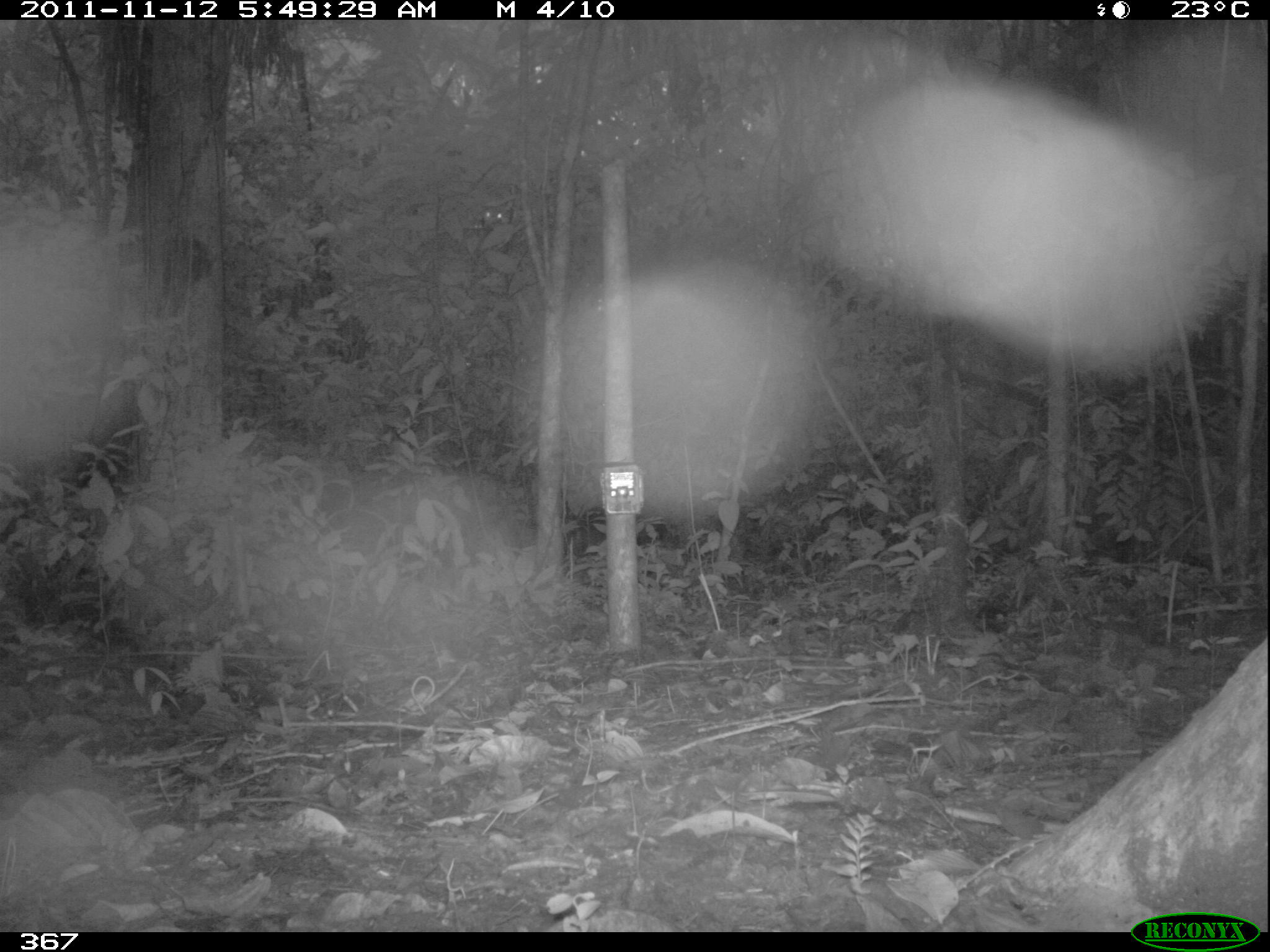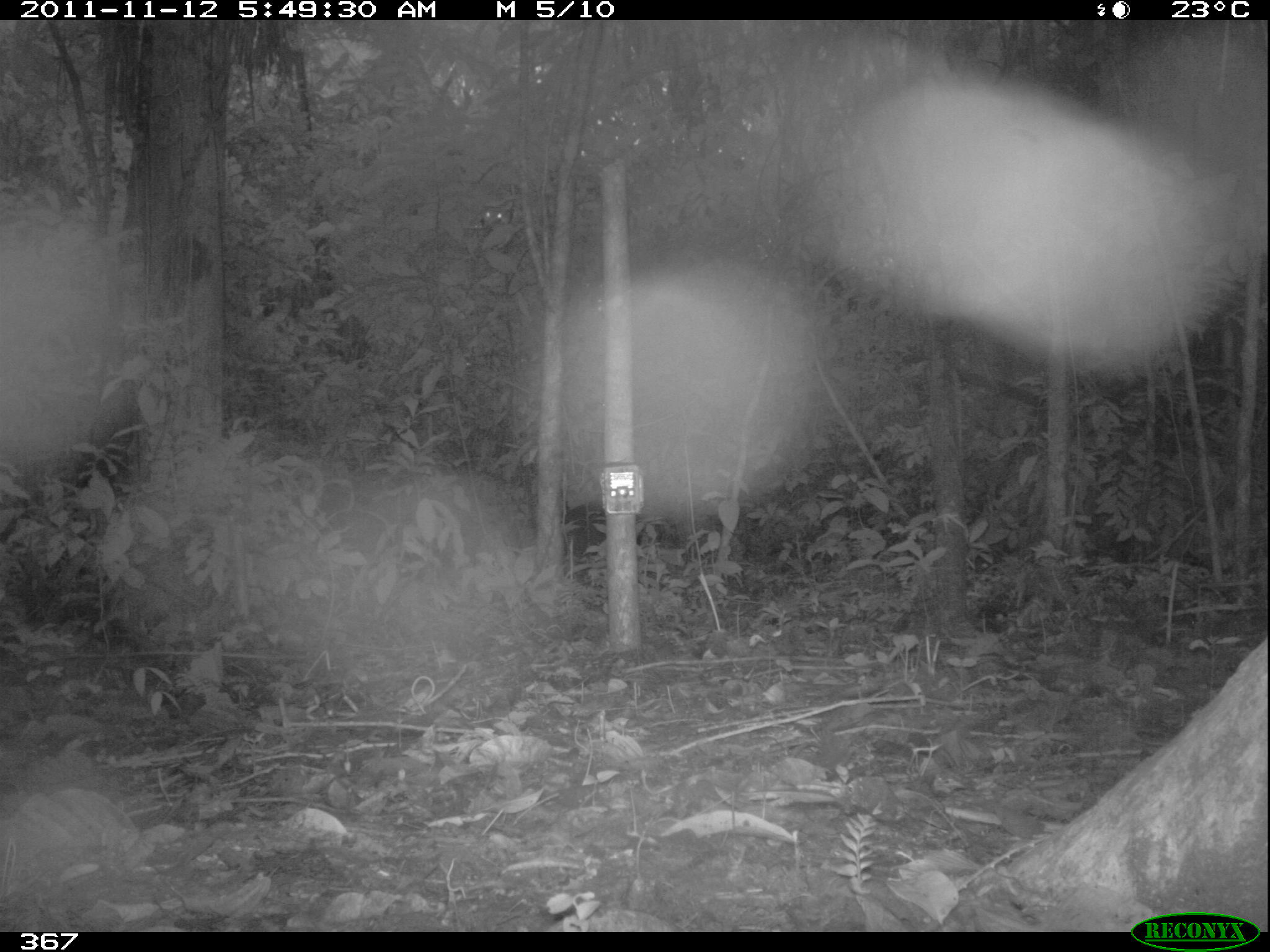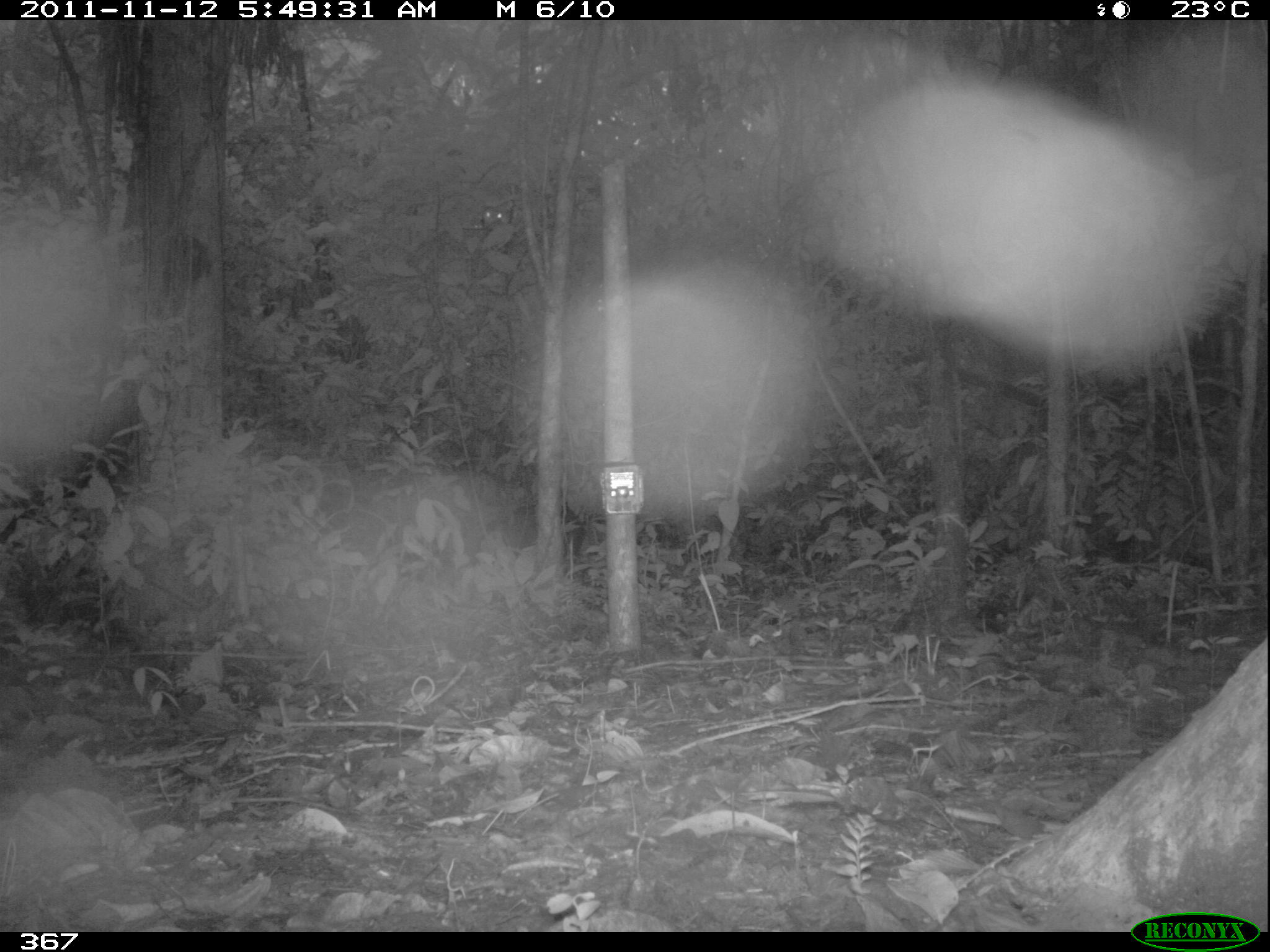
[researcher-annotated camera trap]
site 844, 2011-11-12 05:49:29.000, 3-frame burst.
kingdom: Animalia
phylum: Chordata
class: Mammalia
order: Artiodactyla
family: Tayassuidae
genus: Tayassu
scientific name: Tayassu pecari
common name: white-lipped peccary